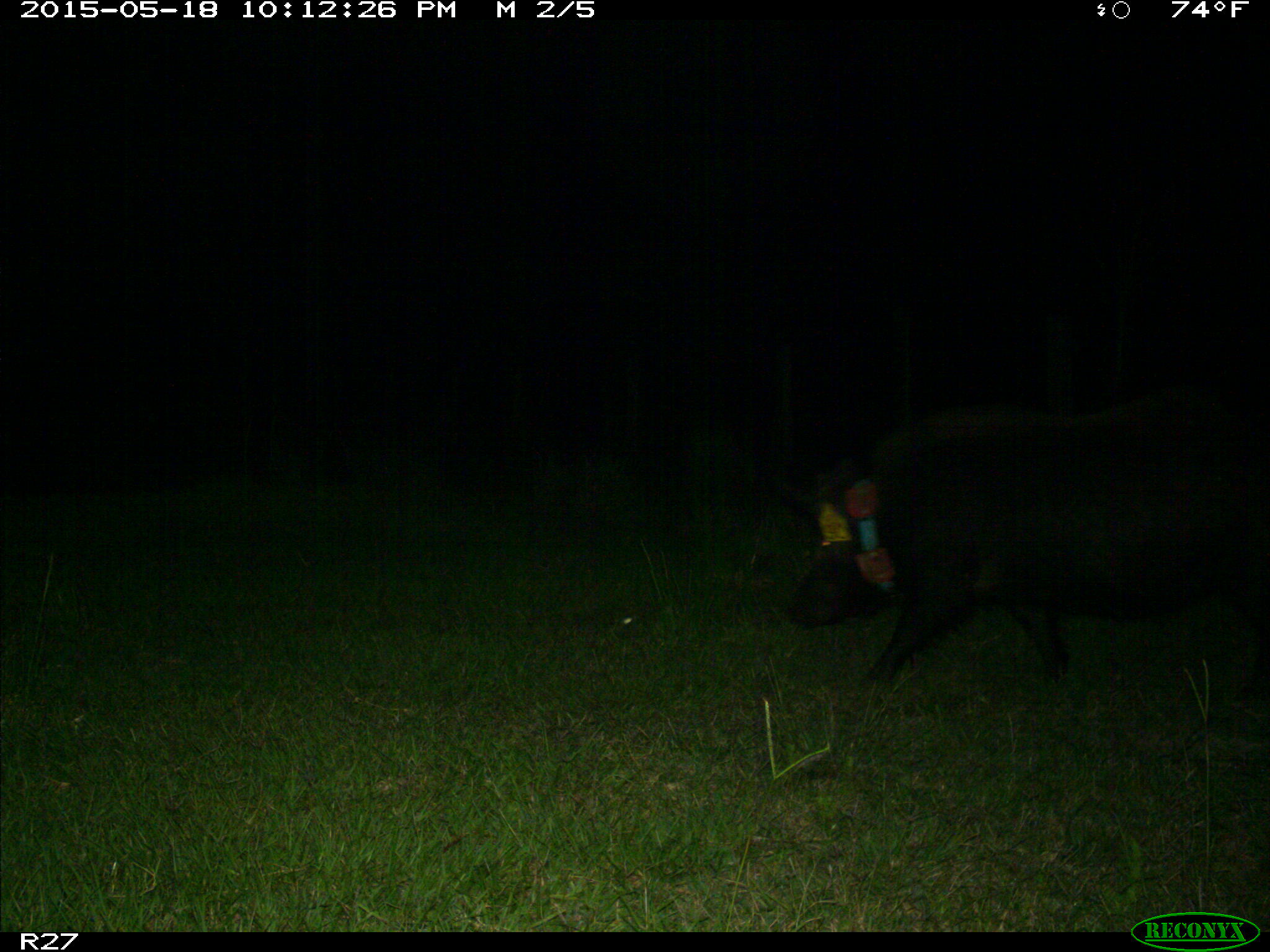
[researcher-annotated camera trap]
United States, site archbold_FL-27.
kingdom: Animalia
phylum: Chordata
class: Mammalia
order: Artiodactyla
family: Suidae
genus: Sus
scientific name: Sus scrofa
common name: wild boar